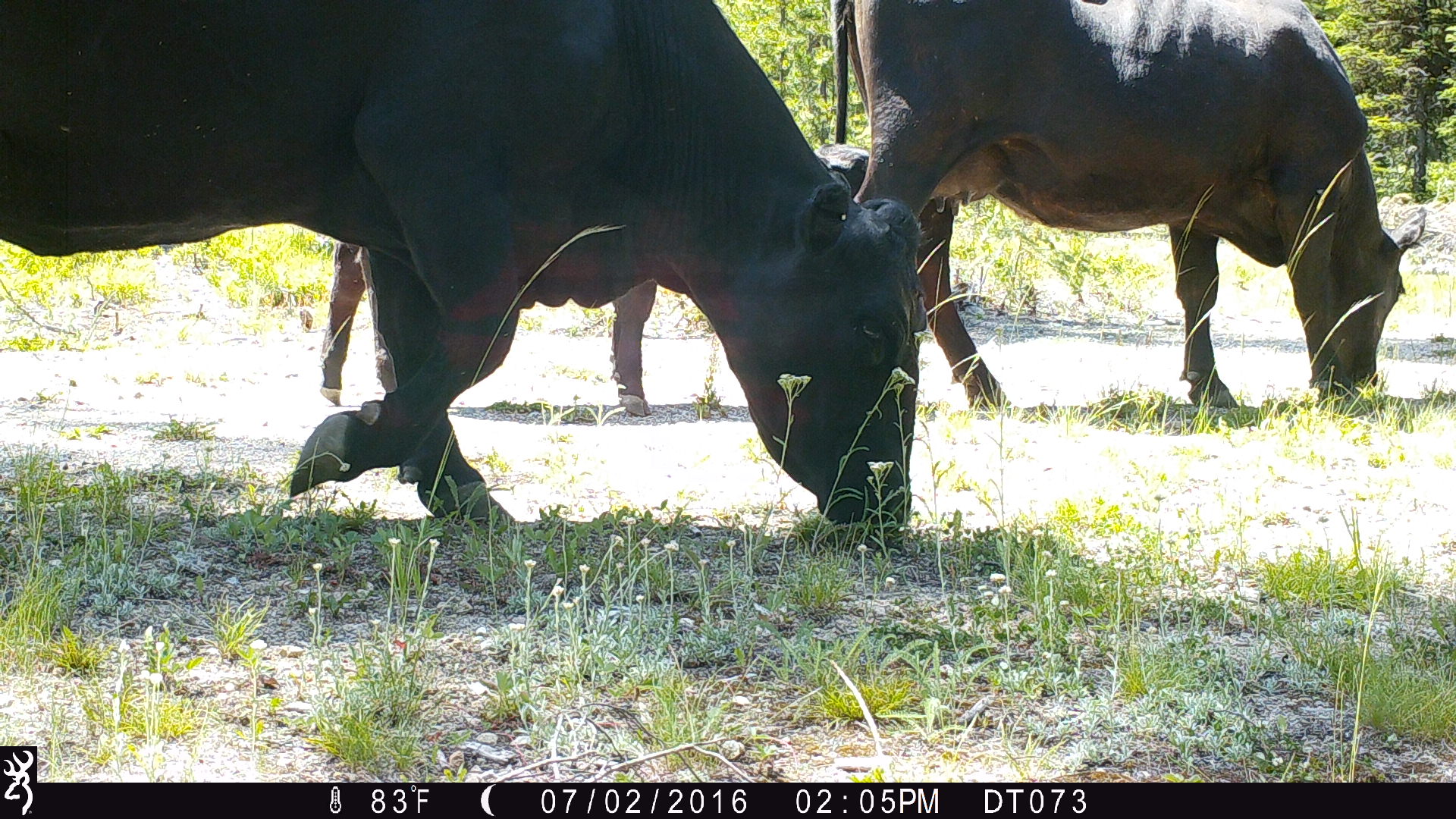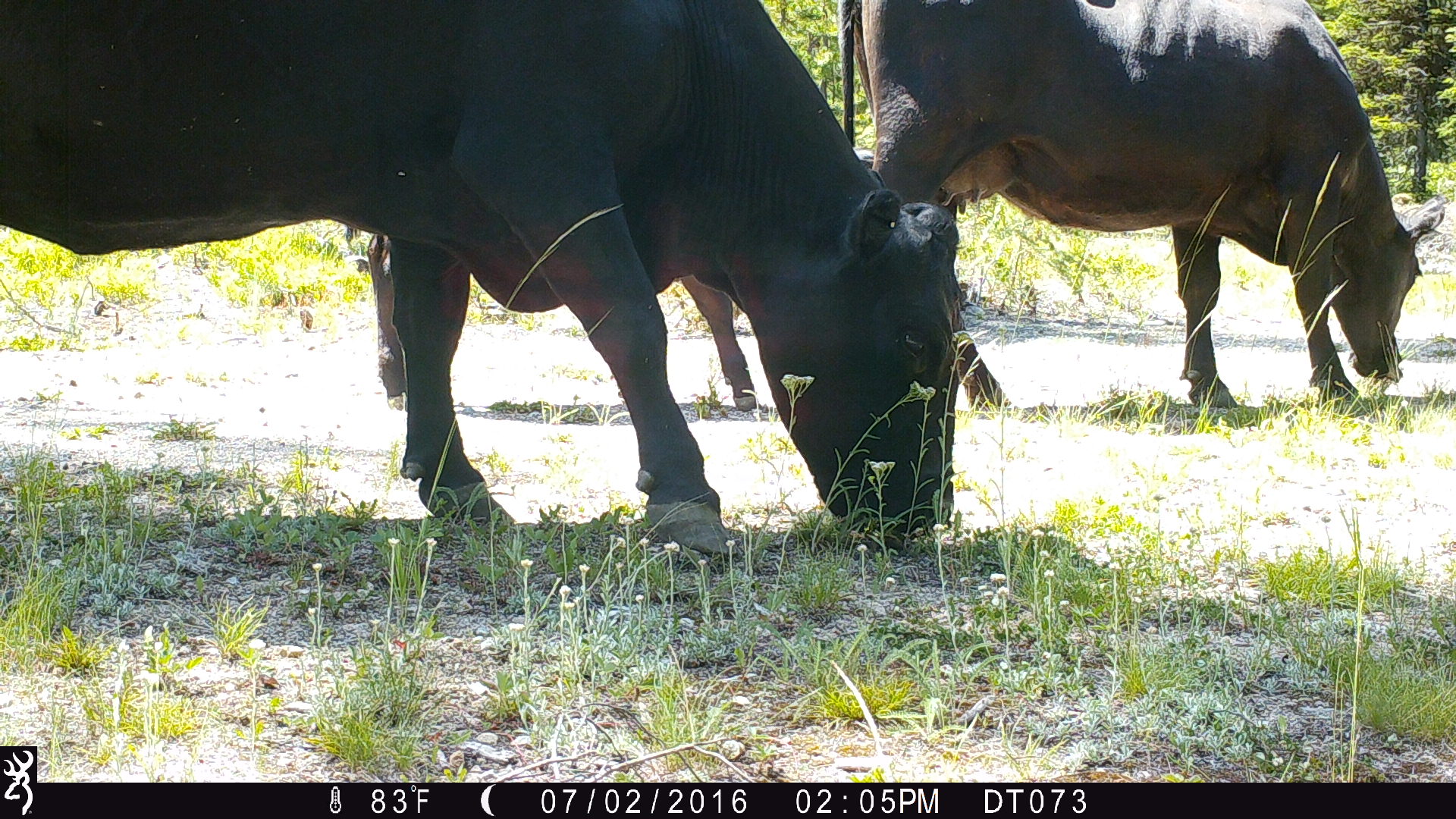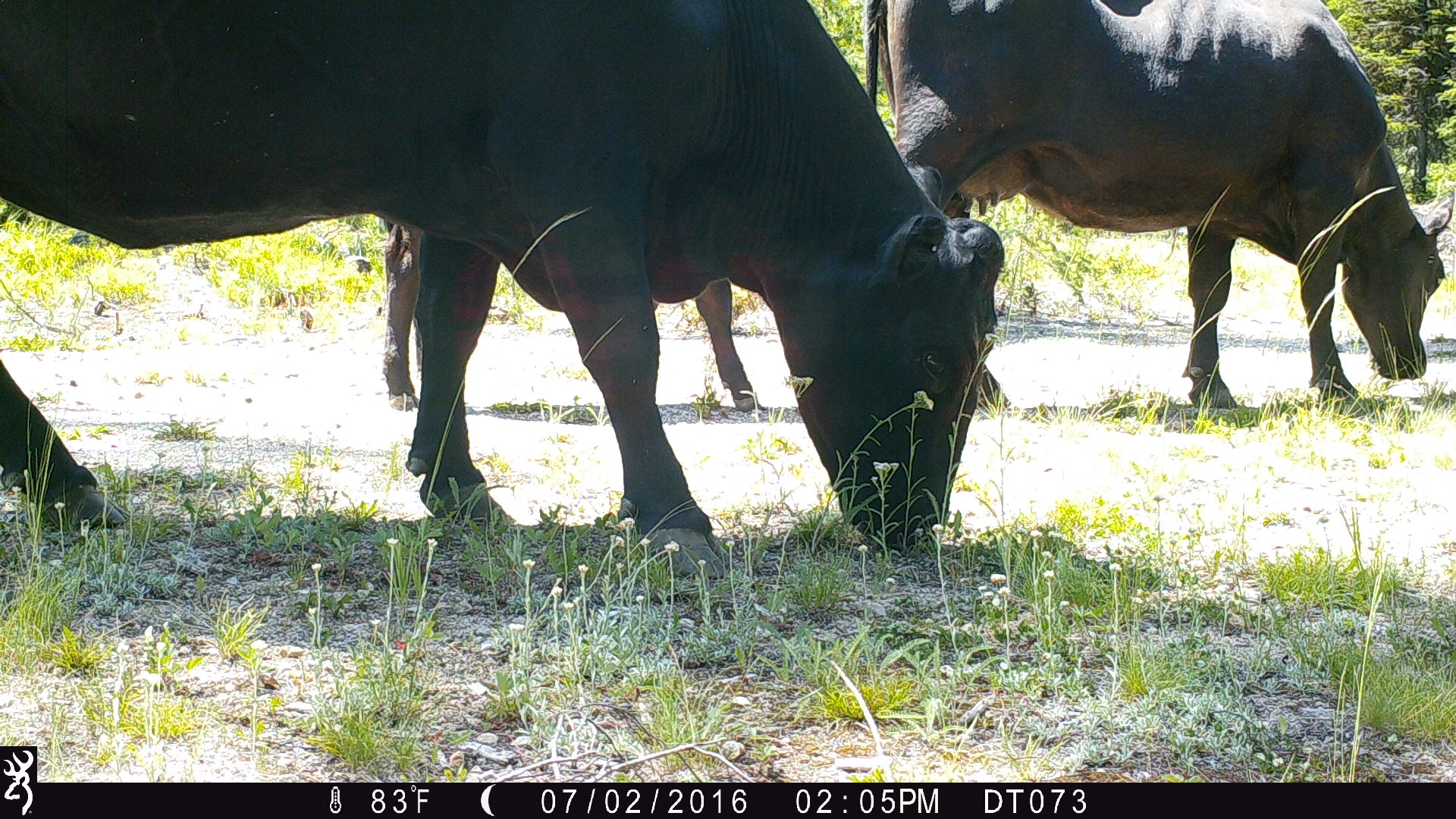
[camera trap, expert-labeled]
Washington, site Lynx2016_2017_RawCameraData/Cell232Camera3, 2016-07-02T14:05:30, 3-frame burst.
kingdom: Animalia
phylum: Chordata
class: Mammalia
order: Artiodactyla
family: Bovidae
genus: Bos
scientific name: Bos taurus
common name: domestic cattle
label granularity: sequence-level